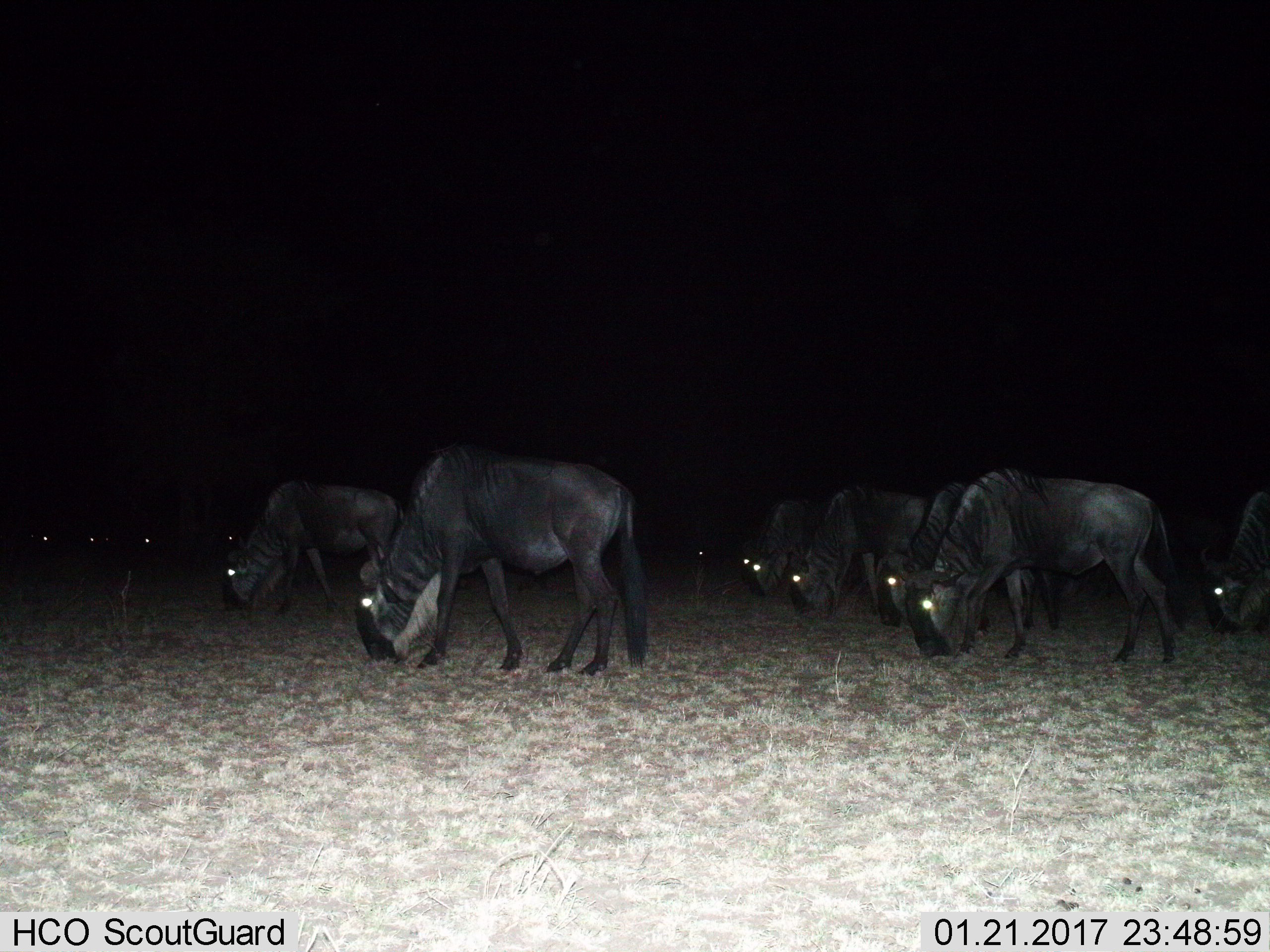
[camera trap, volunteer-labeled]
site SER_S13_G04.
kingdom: Animalia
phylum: Chordata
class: Mammalia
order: Artiodactyla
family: Bovidae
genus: Connochaetes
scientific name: Connochaetes taurinus taurinus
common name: blue wildebeest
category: wildebeestblue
Wildebeestblue (blue wildebeest) (Connochaetes taurinus taurinus), count 10. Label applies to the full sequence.